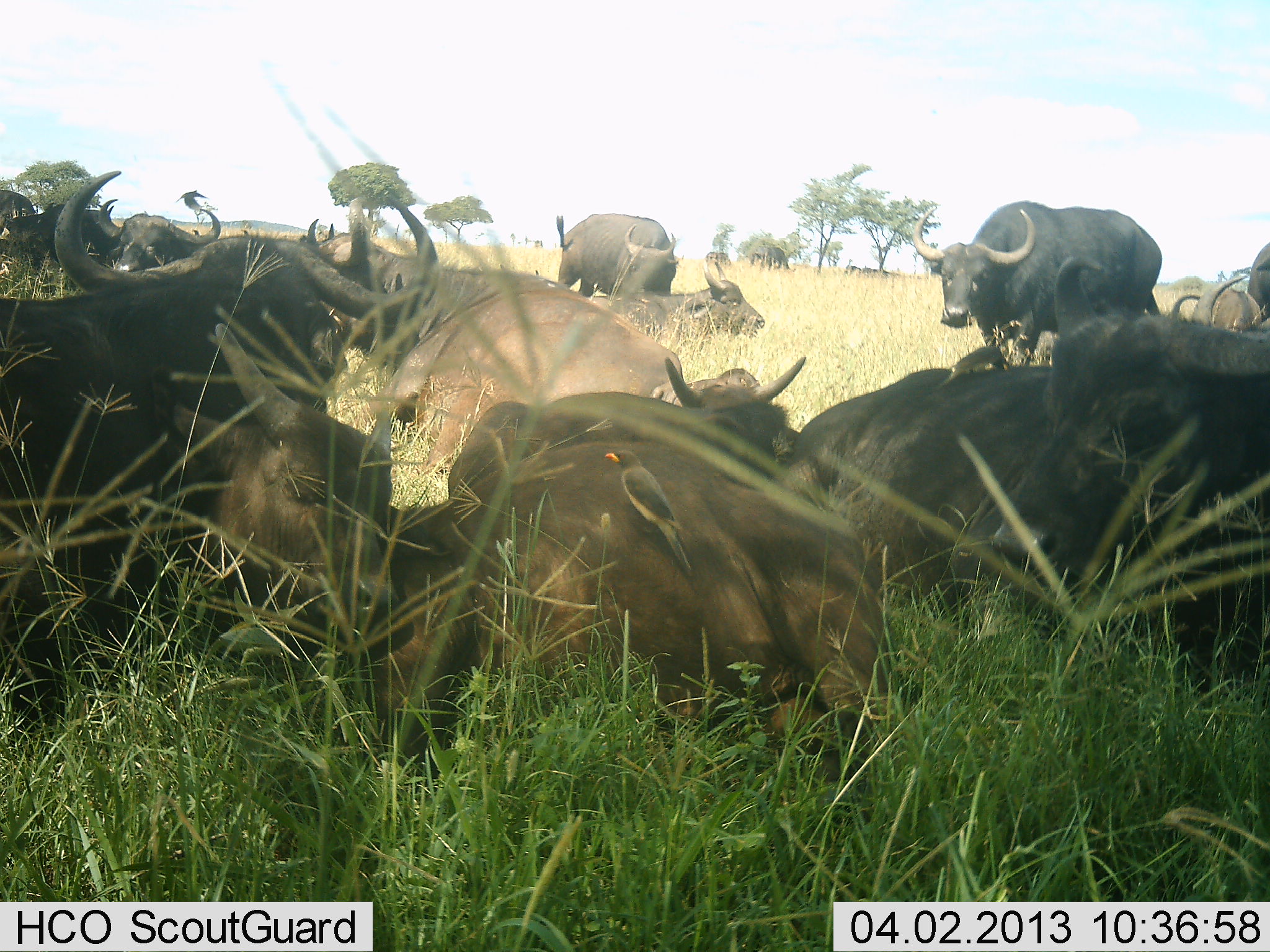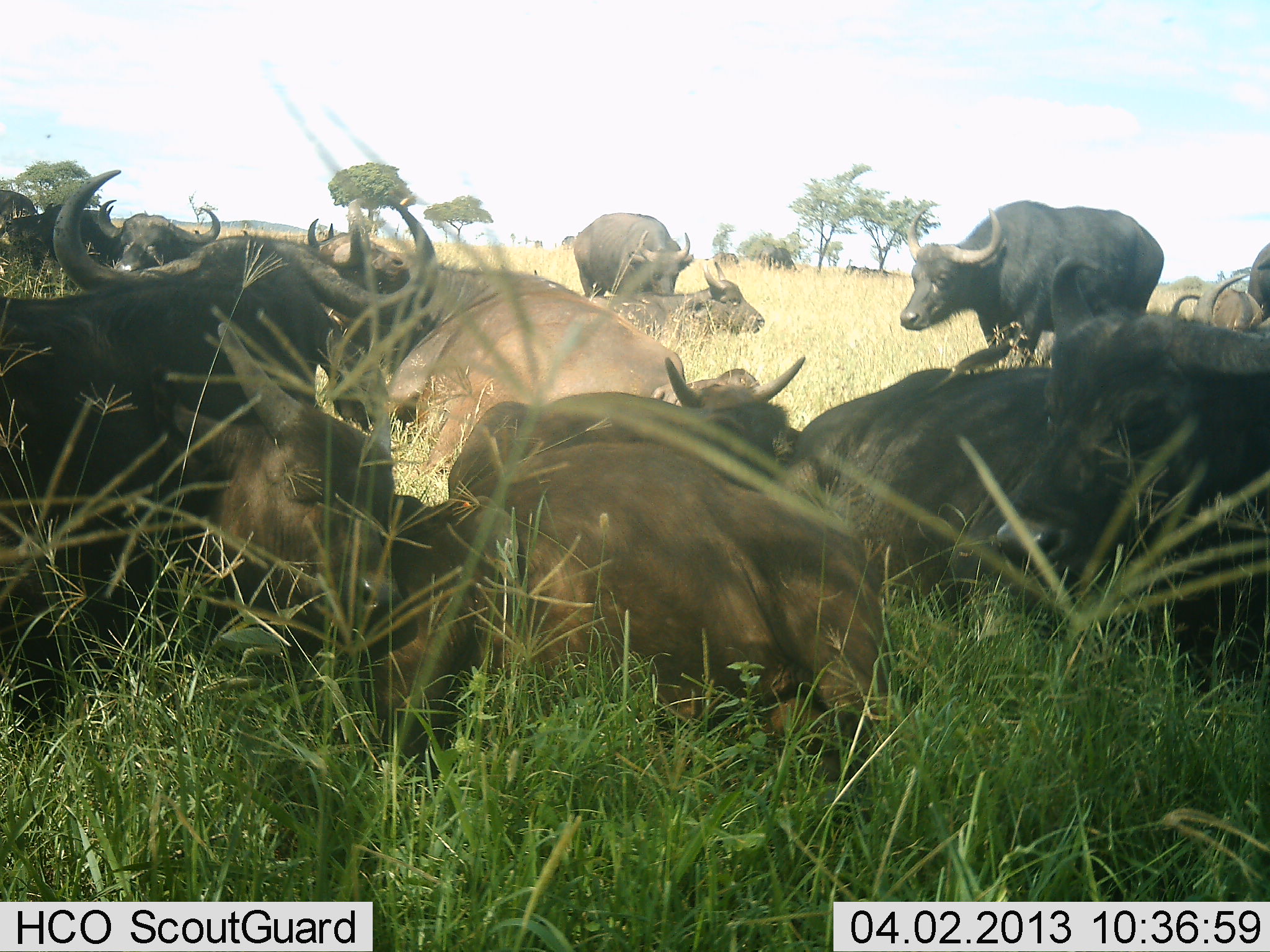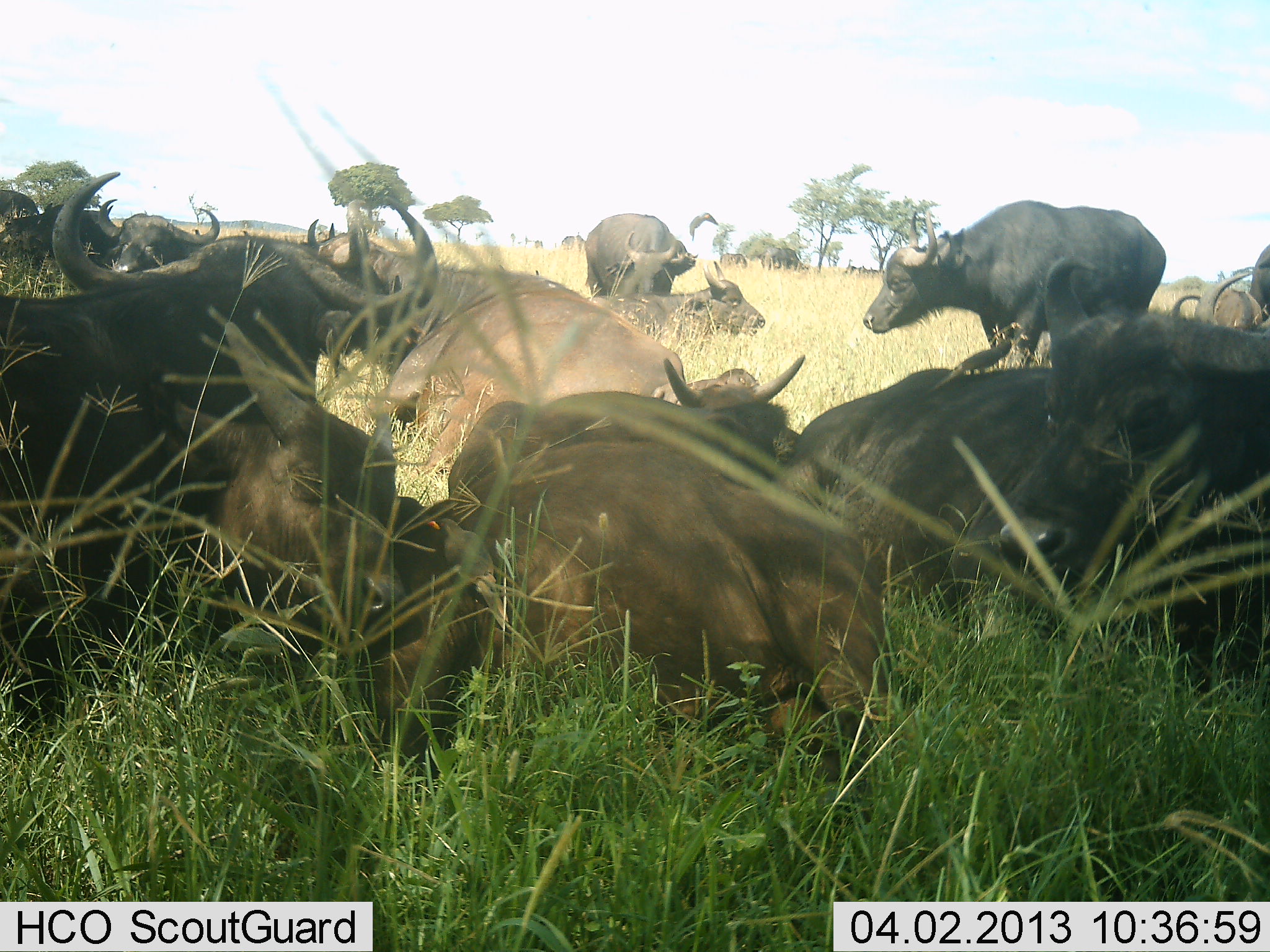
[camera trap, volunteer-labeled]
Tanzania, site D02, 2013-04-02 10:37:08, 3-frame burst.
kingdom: Animalia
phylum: Chordata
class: Mammalia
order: Artiodactyla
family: Bovidae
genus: Syncerus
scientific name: Syncerus caffer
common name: cape buffalo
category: buffalo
Buffalo (cape buffalo) (Syncerus caffer), count 11-50. Behavior (volunteer vote fractions): standing 64%, resting 95%, moving 18%, interacting 8%. Young present (vote fraction): 31%. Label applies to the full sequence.